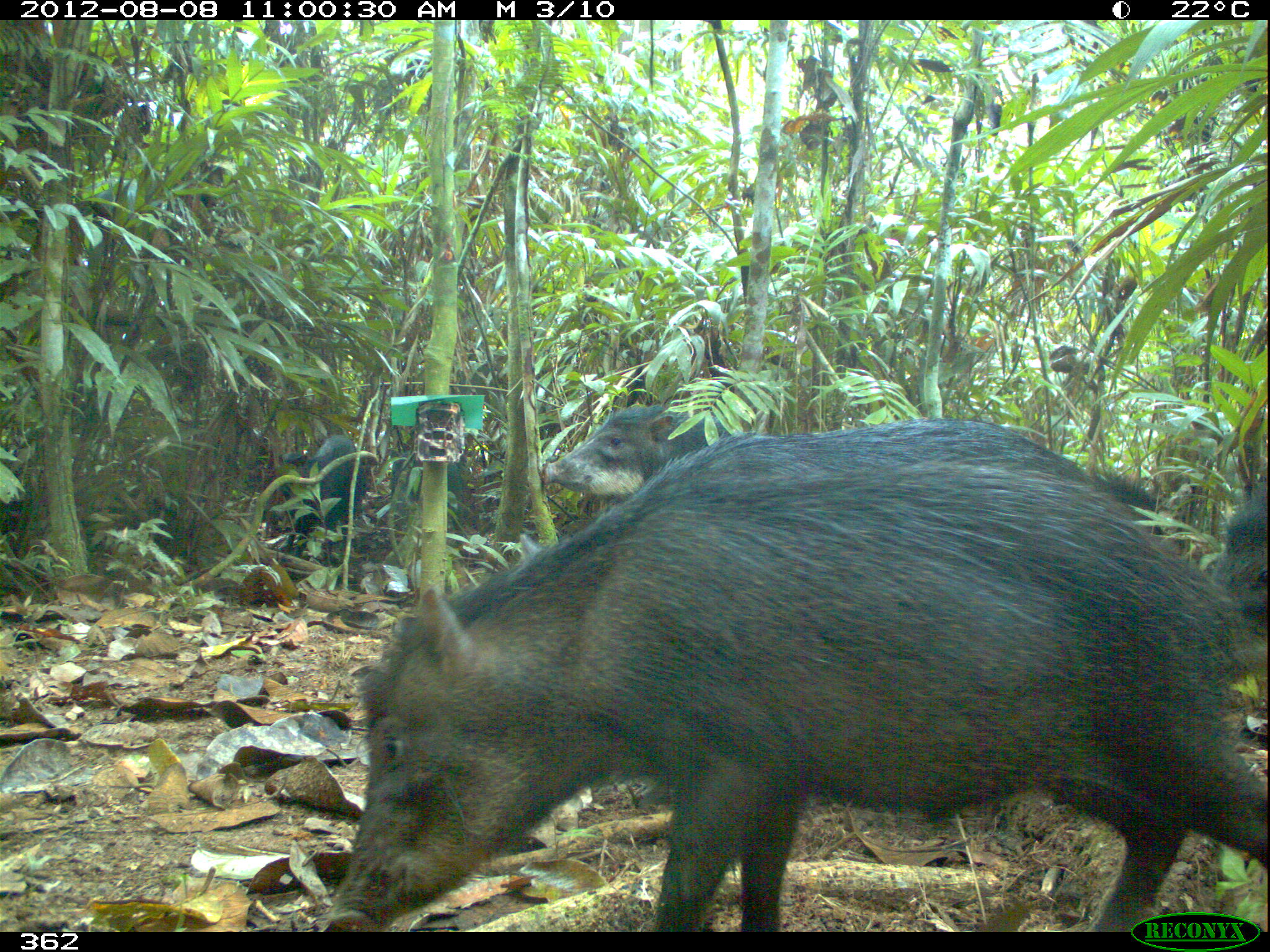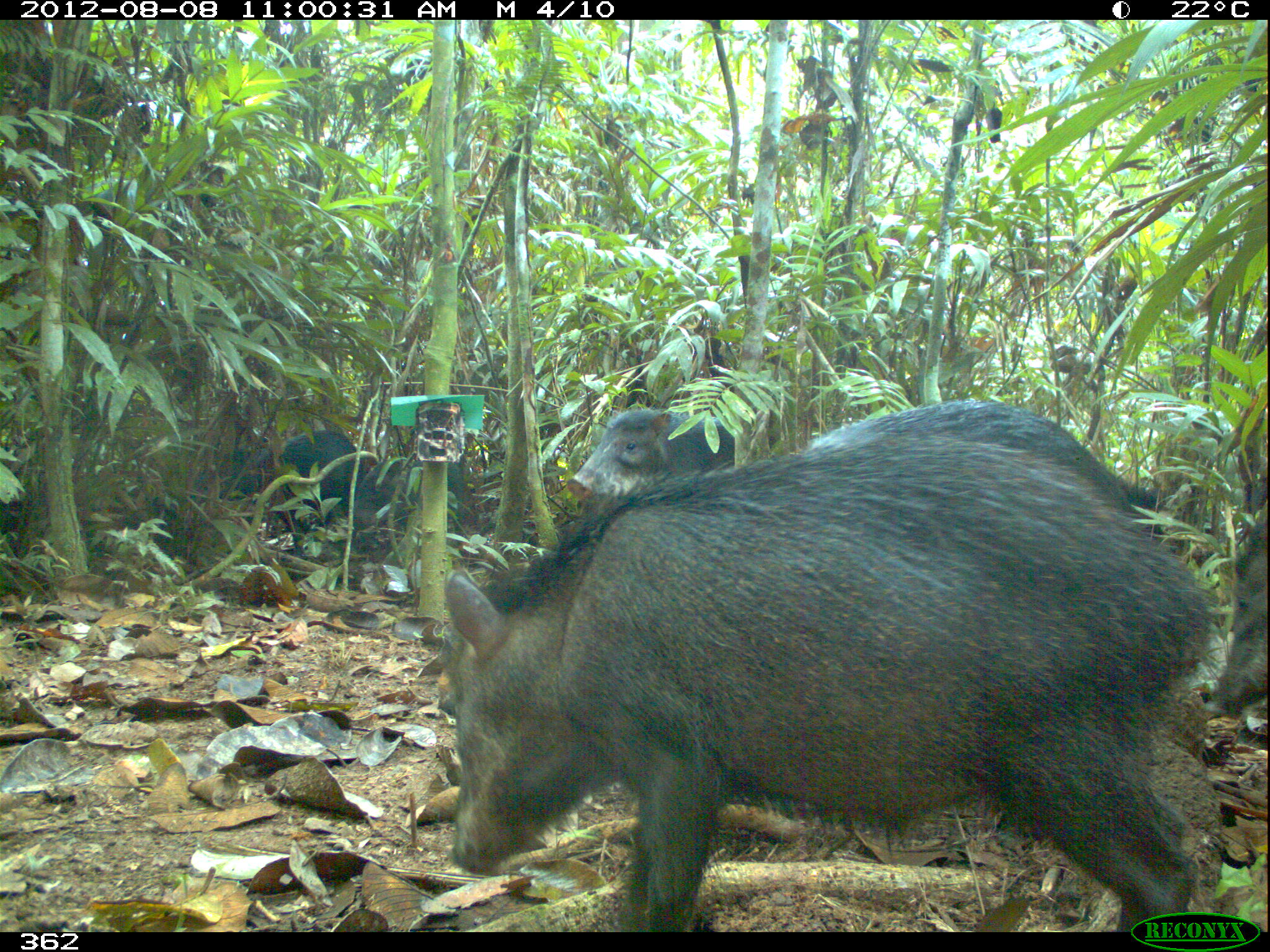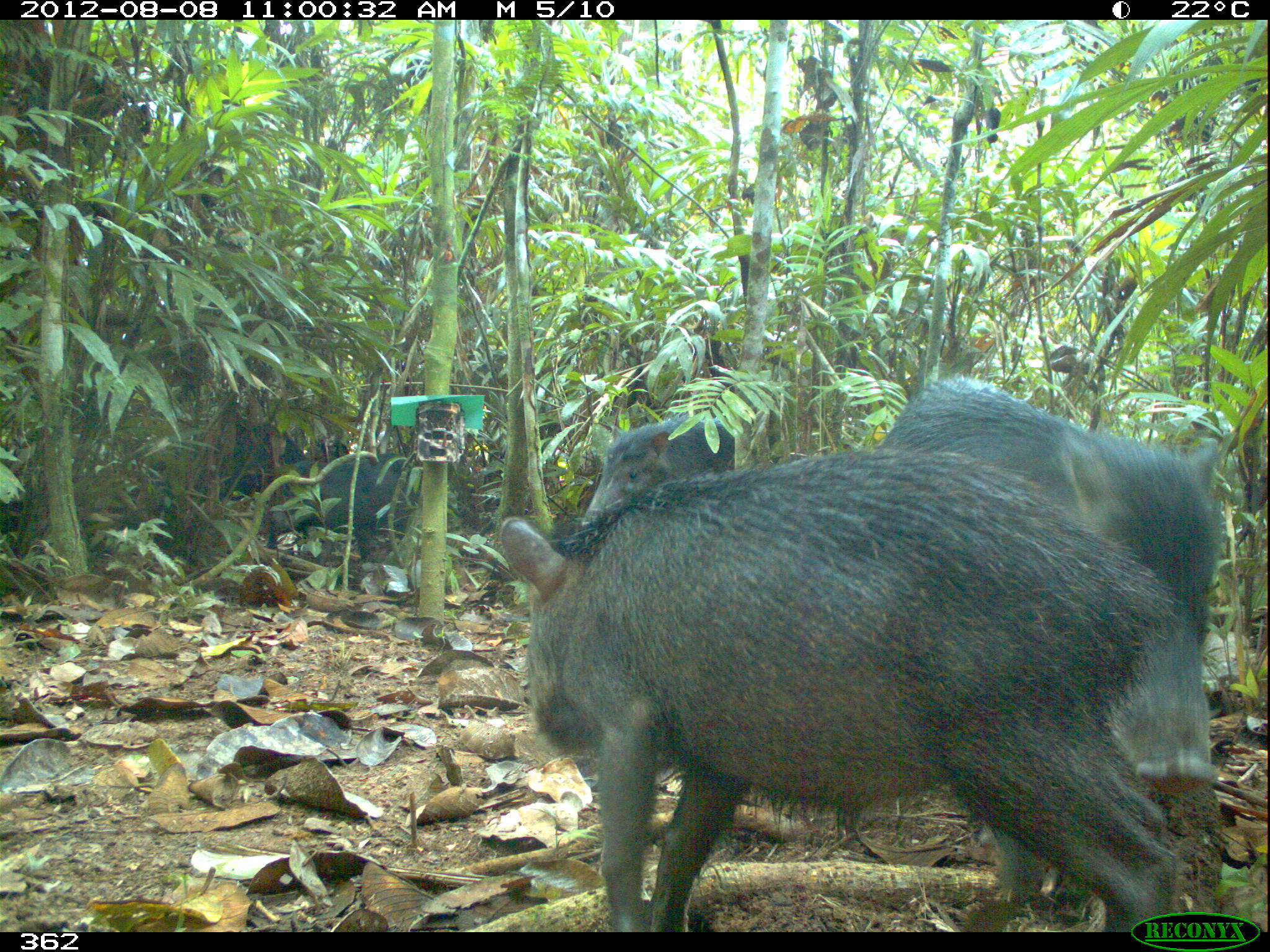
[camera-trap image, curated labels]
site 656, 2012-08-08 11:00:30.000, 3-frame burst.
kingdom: Animalia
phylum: Chordata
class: Mammalia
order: Artiodactyla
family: Tayassuidae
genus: Tayassu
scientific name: Tayassu pecari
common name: white-lipped peccary